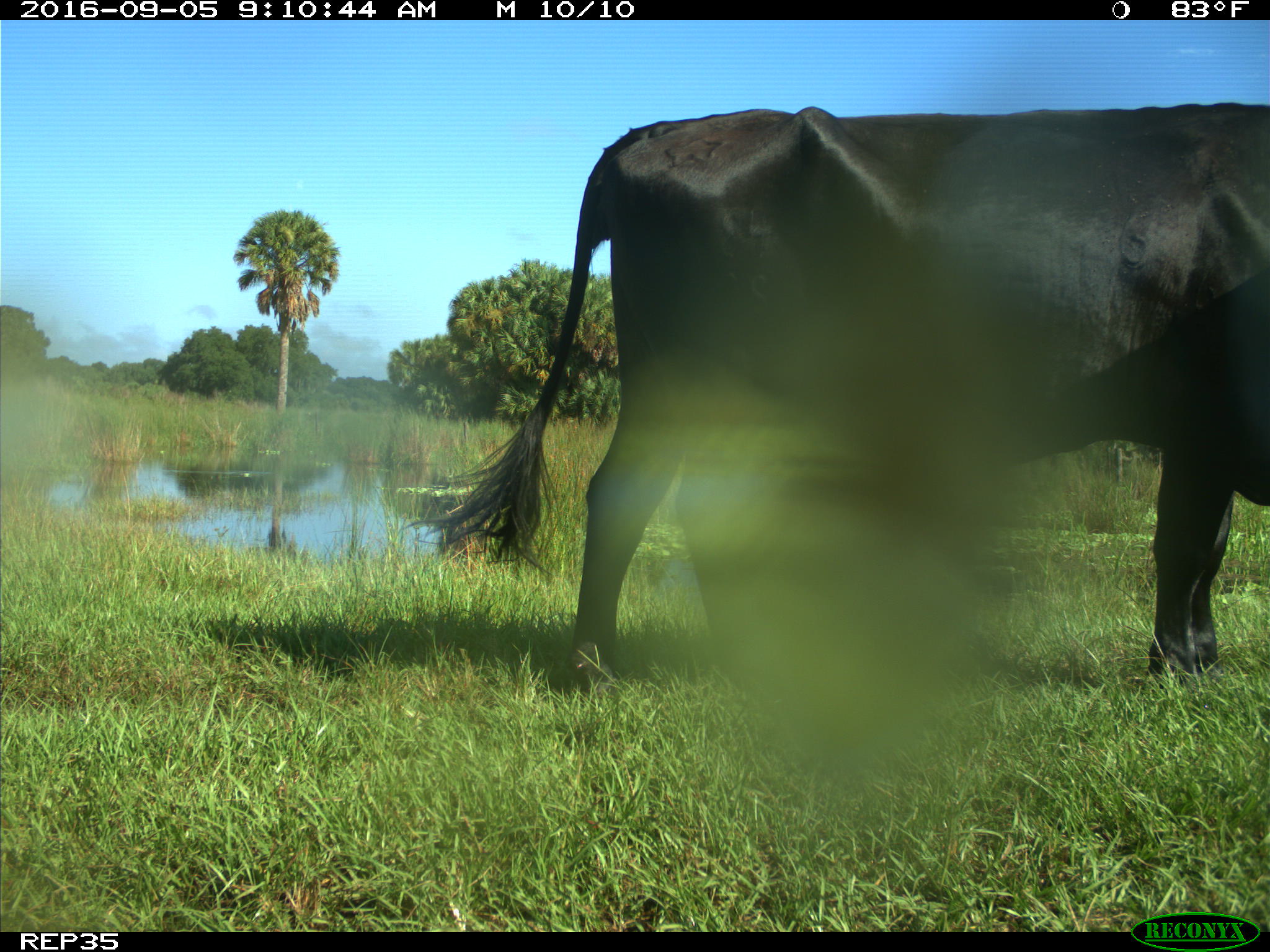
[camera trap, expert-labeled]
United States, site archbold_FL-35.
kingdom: Animalia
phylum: Chordata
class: Mammalia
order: Artiodactyla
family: Bovidae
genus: Bos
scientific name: Bos taurus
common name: domestic cow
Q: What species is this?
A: Bos taurus (domestic cow).